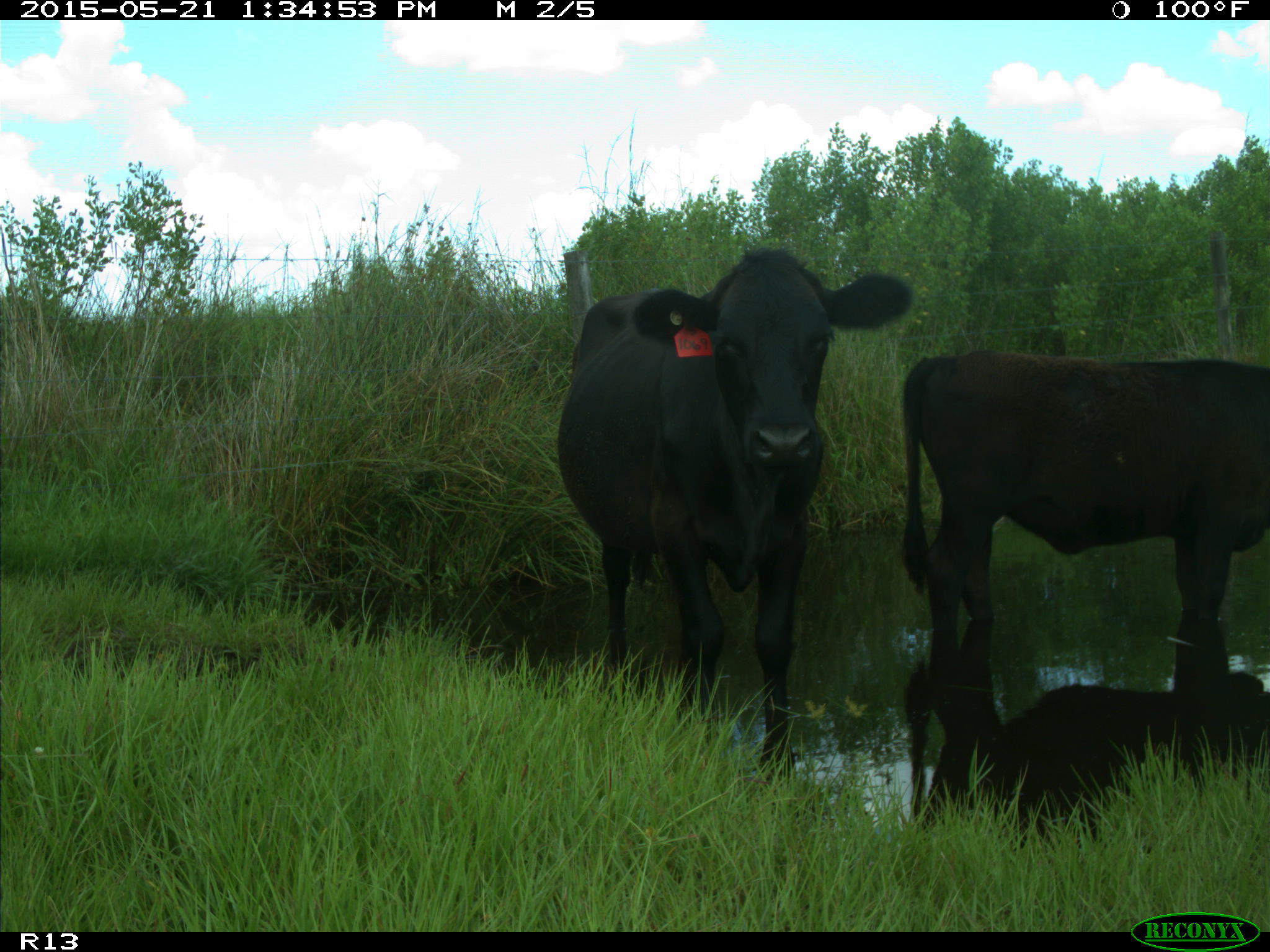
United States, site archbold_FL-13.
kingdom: Animalia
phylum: Chordata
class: Mammalia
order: Artiodactyla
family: Bovidae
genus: Bos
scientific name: Bos taurus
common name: domestic cow